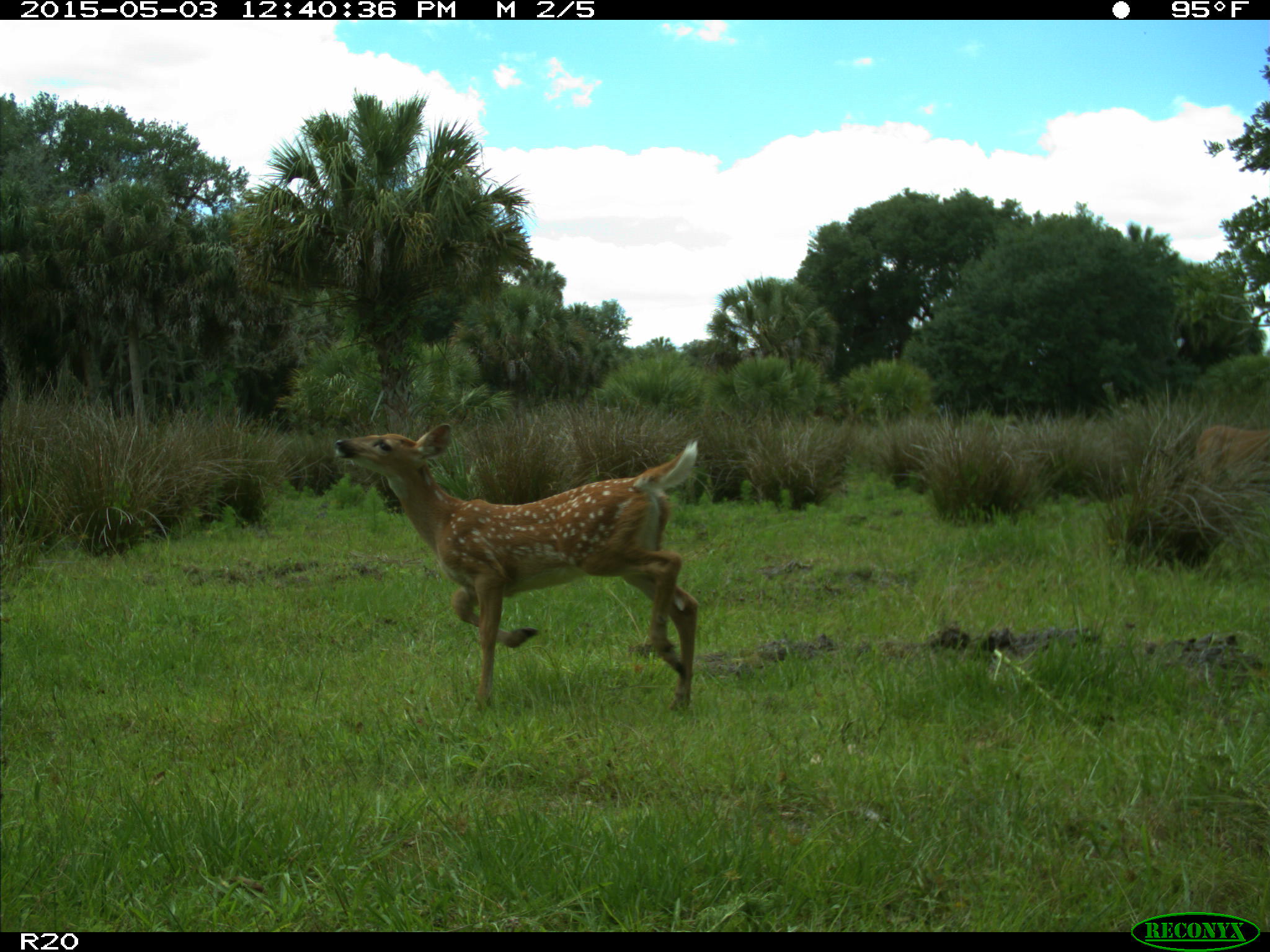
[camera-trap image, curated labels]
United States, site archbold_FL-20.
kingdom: Animalia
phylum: Chordata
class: Mammalia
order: Artiodactyla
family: Cervidae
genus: Odocoileus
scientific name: Odocoileus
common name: deer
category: unidentified deer